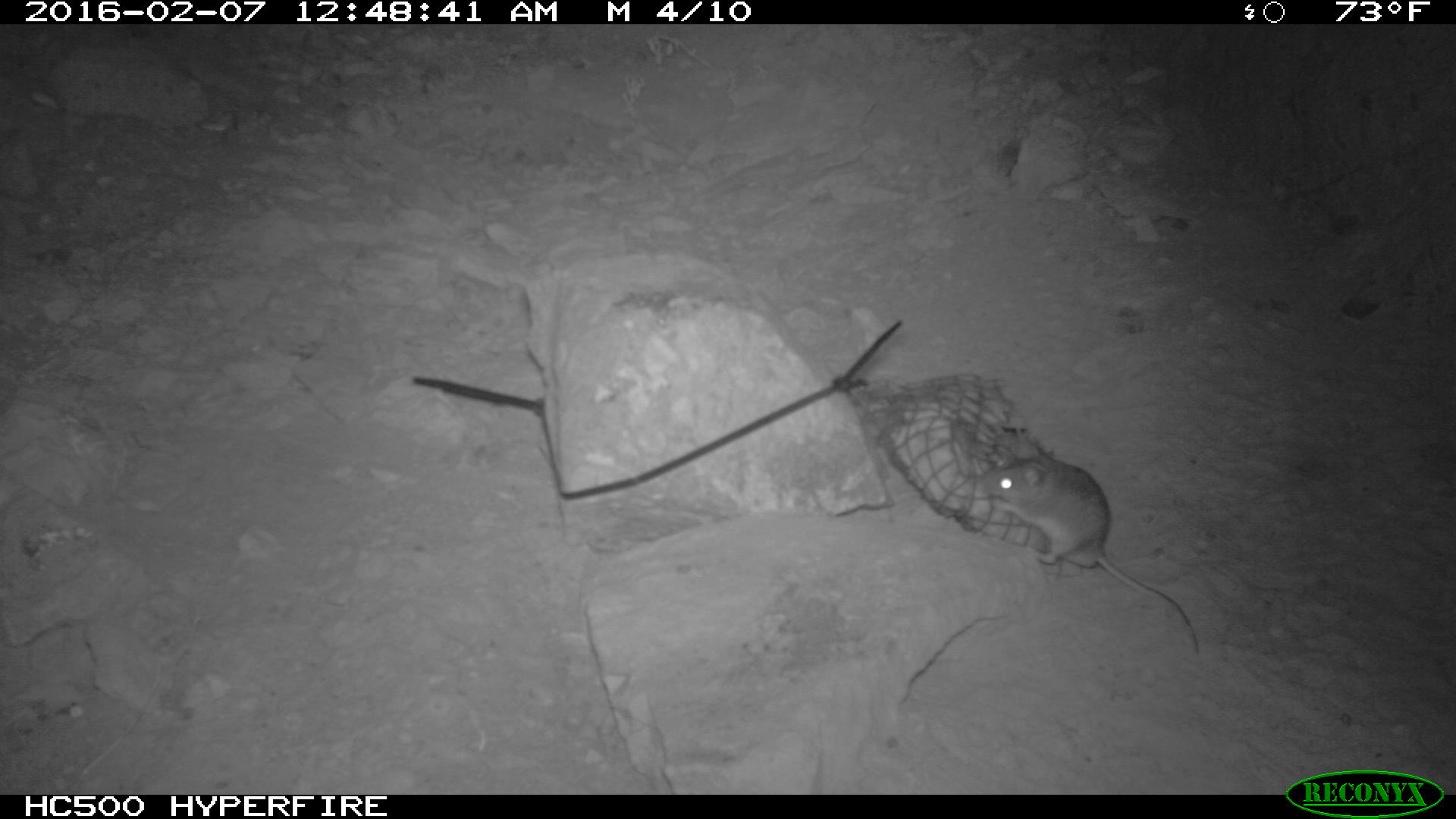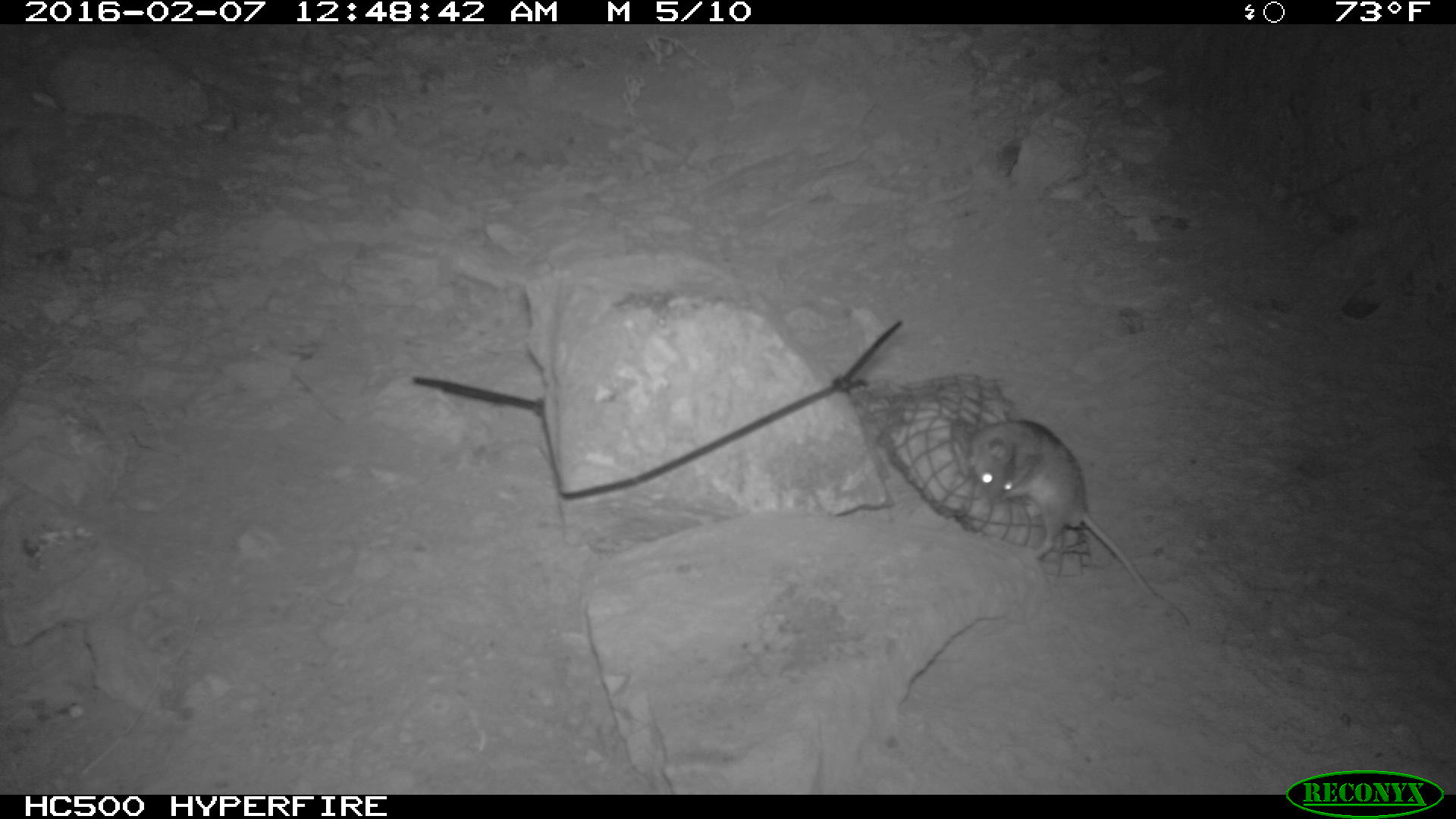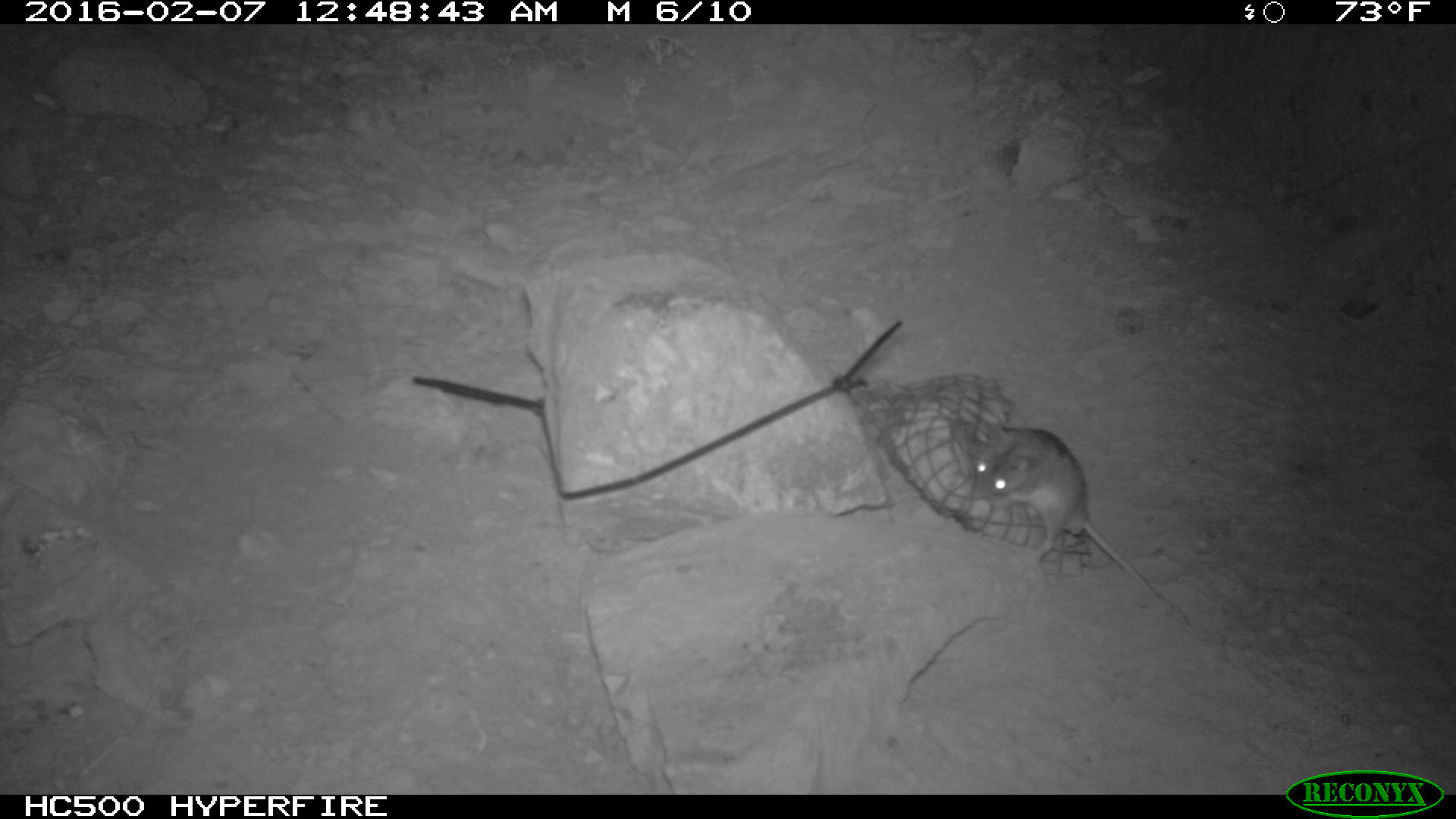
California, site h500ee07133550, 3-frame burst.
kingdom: Animalia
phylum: Chordata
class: Mammalia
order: Rodentia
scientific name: Rodentia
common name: rodent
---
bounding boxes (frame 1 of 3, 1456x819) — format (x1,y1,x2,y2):
rodent: (973,447,1198,654)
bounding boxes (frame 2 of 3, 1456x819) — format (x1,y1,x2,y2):
rodent: (962,415,1165,599)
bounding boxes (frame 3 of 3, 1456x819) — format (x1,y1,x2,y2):
rodent: (973,423,1189,626)